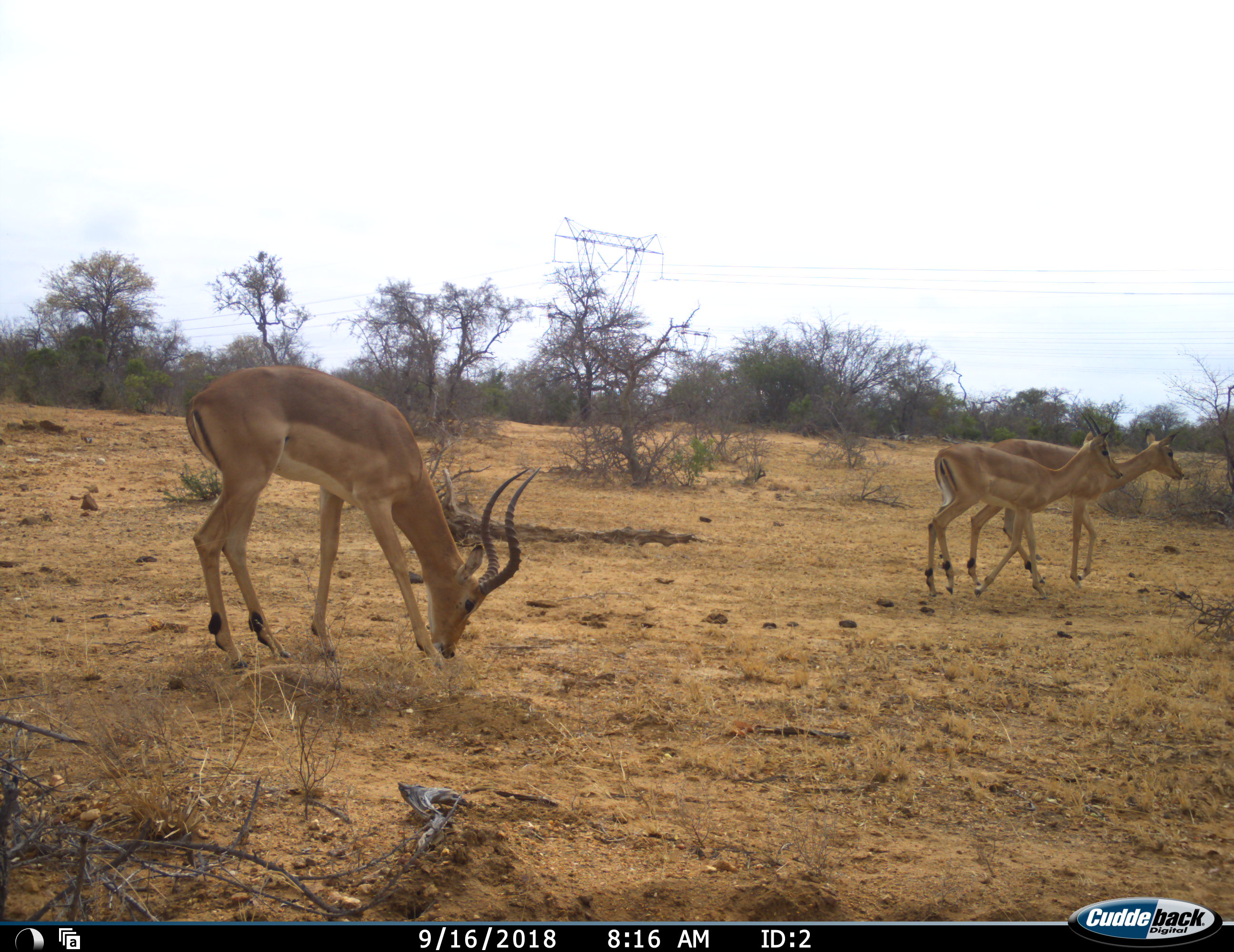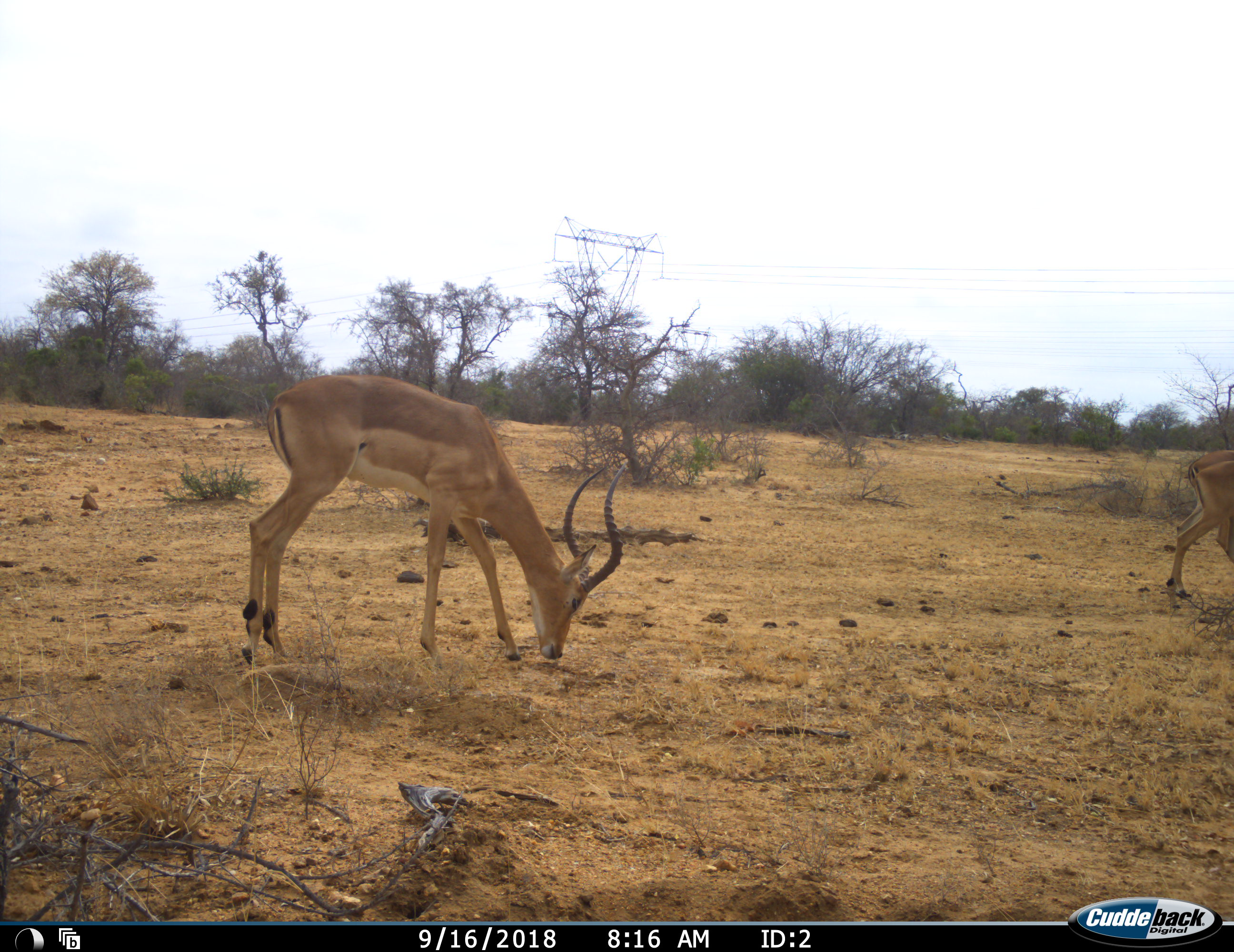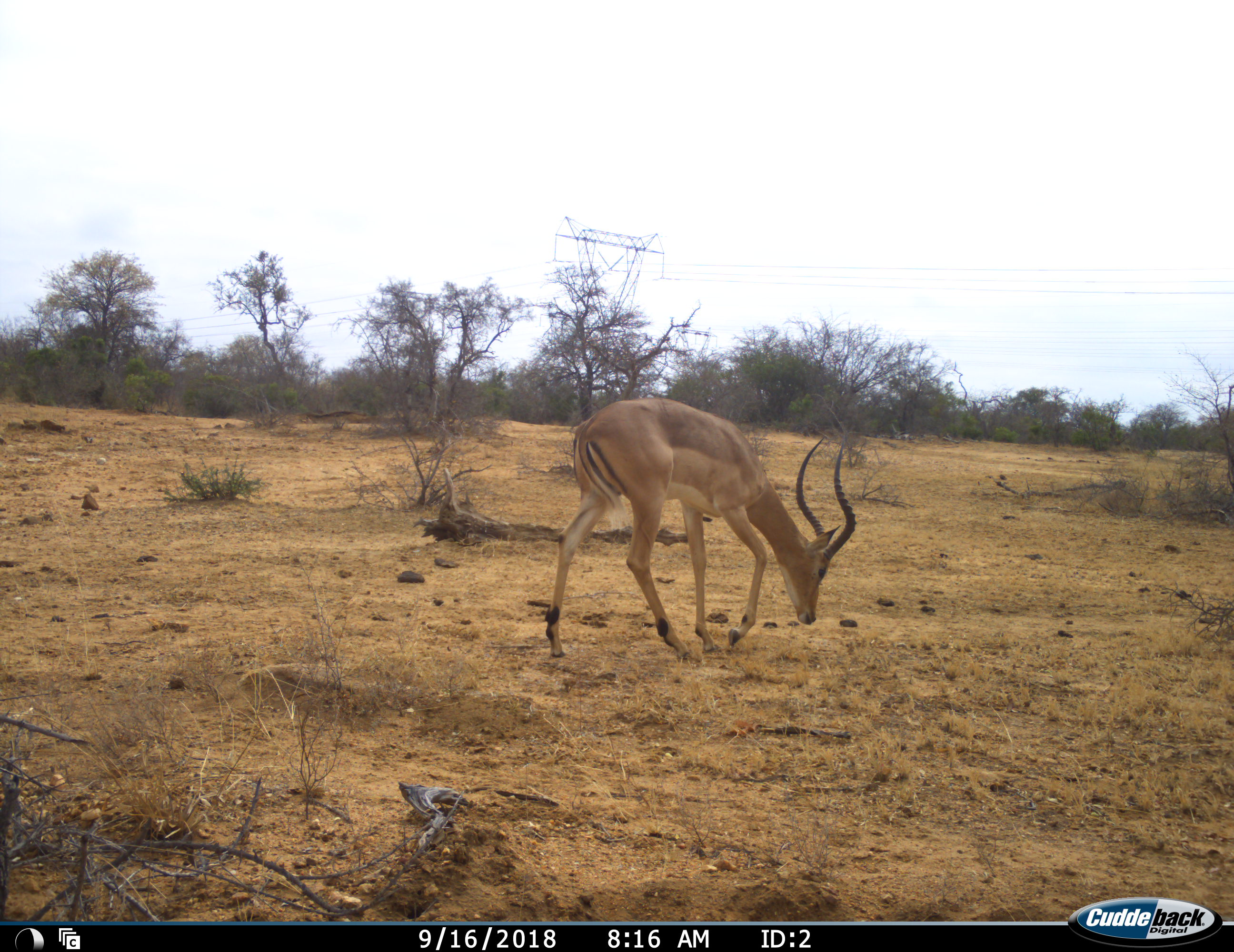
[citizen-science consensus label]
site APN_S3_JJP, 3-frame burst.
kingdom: Animalia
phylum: Chordata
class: Mammalia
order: Artiodactyla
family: Bovidae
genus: Aepyceros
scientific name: Aepyceros melampus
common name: impala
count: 3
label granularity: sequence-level